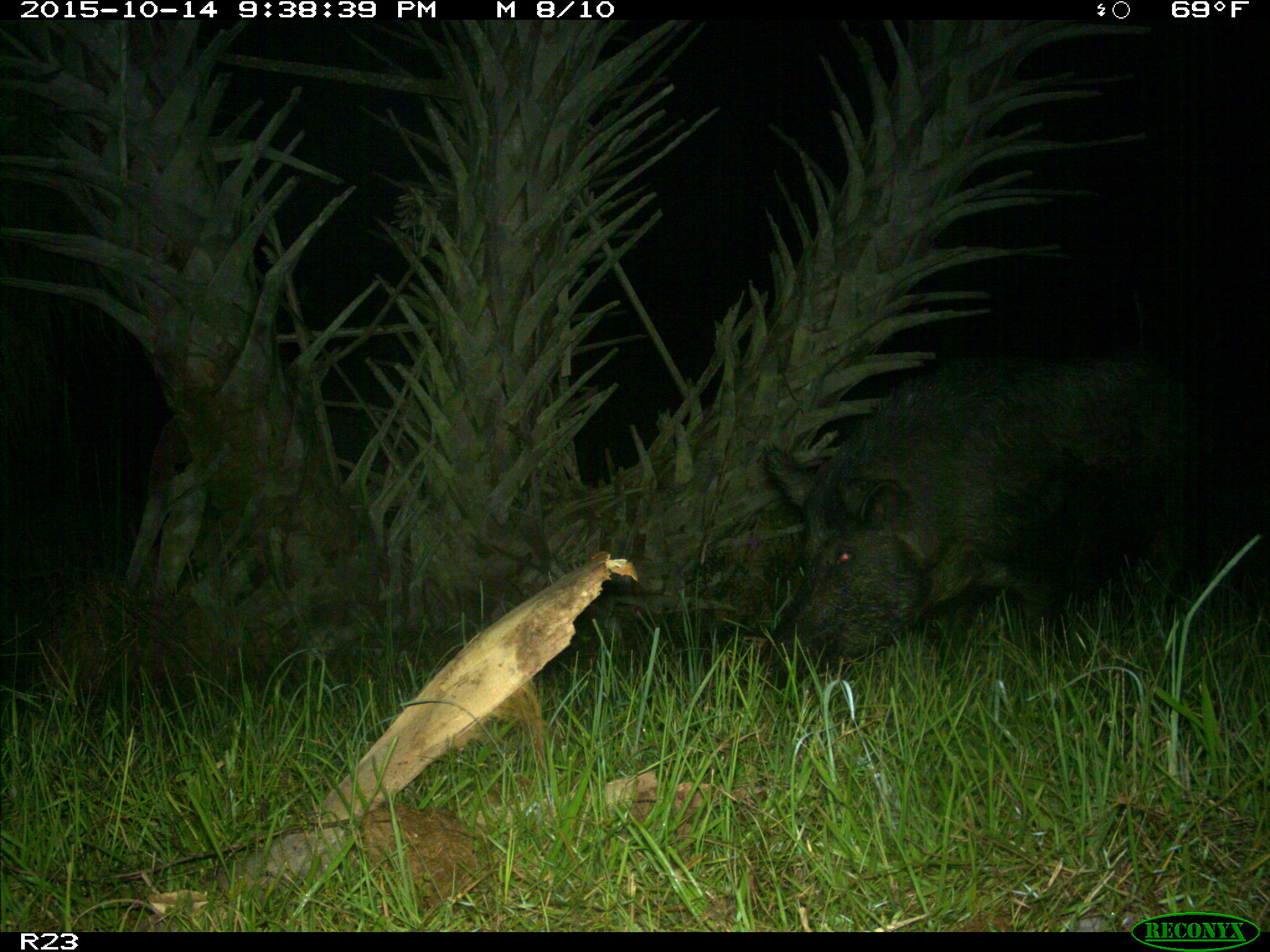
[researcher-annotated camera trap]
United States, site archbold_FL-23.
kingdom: Animalia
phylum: Chordata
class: Mammalia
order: Artiodactyla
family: Suidae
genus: Sus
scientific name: Sus scrofa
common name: wild boar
Sus scrofa (wild boar).